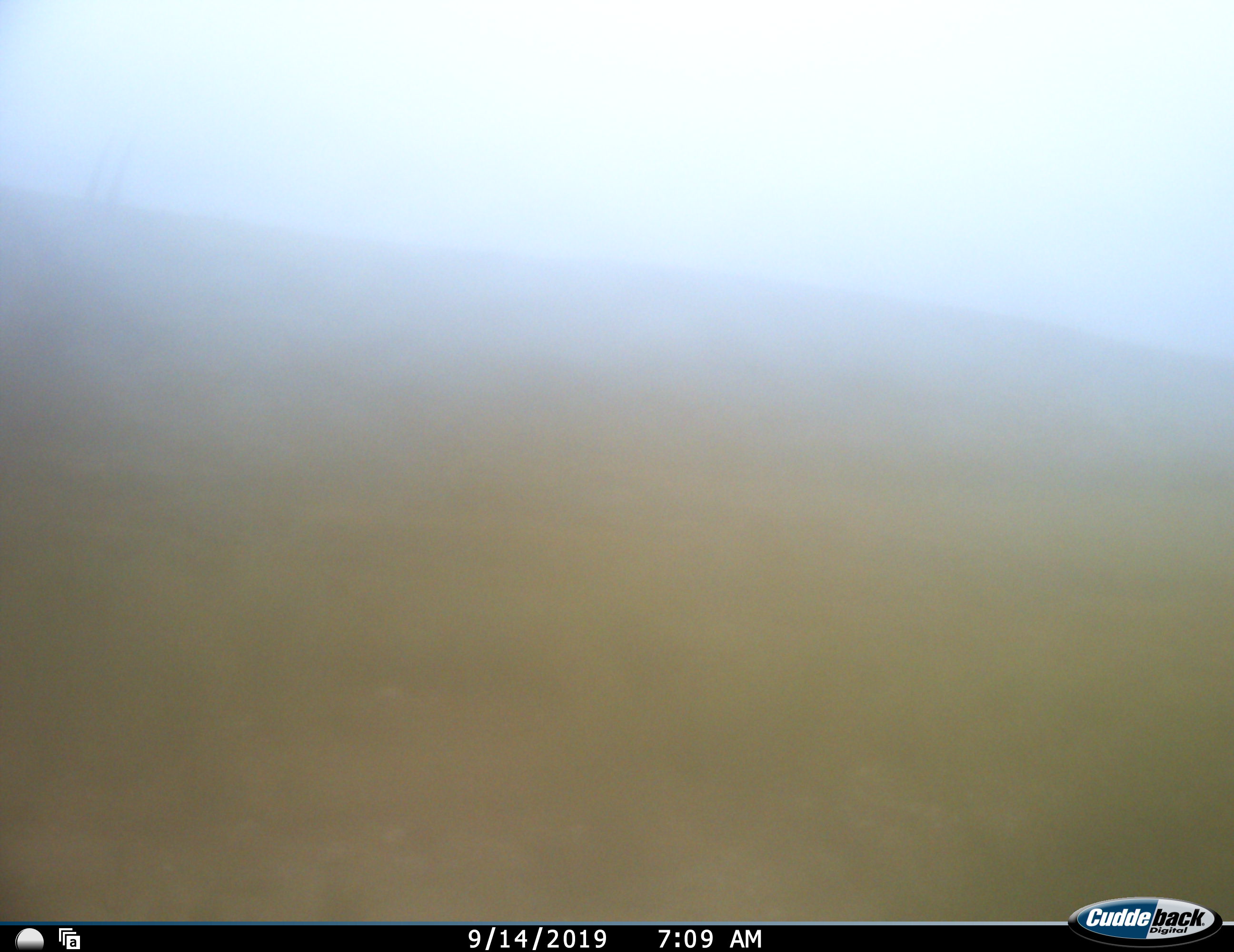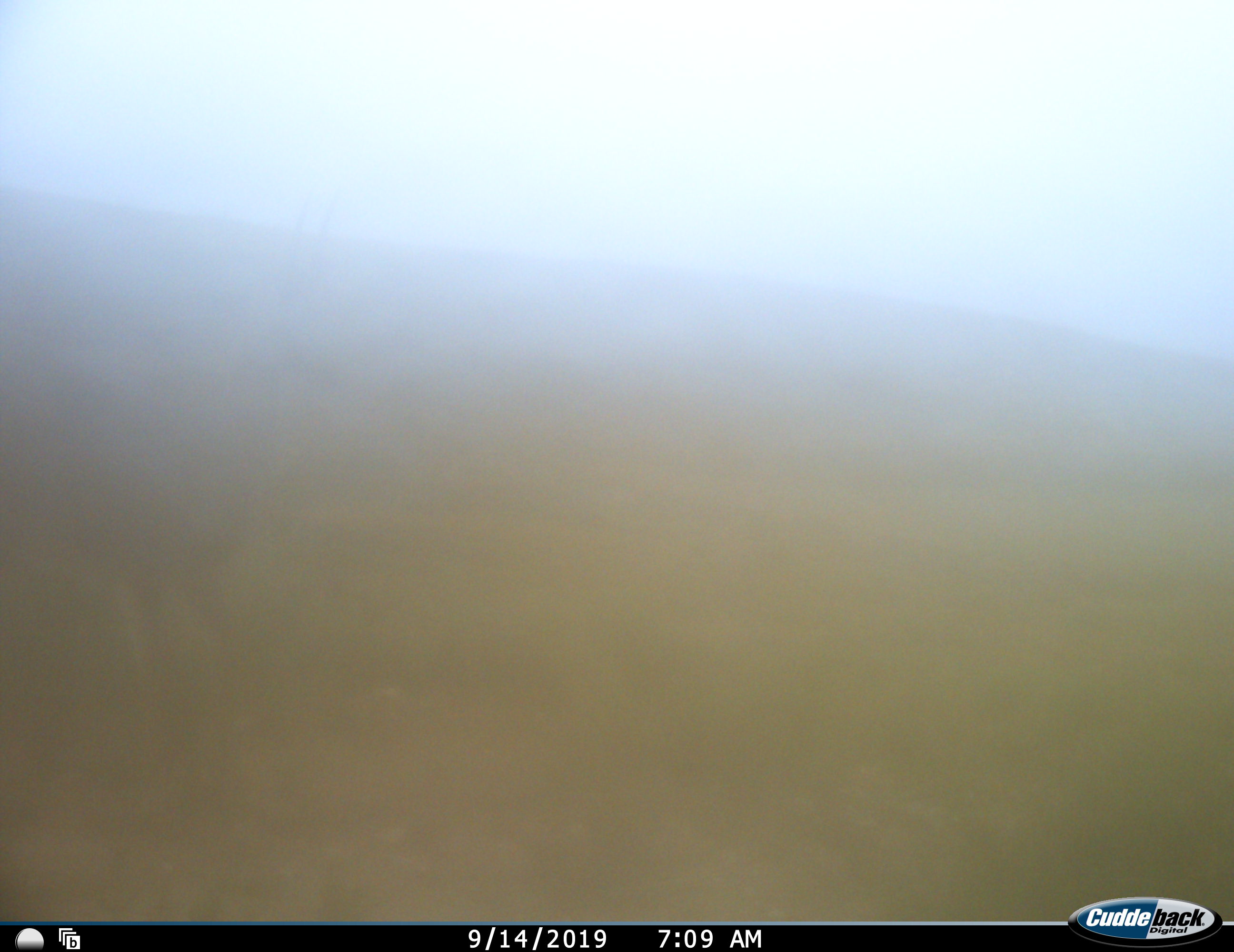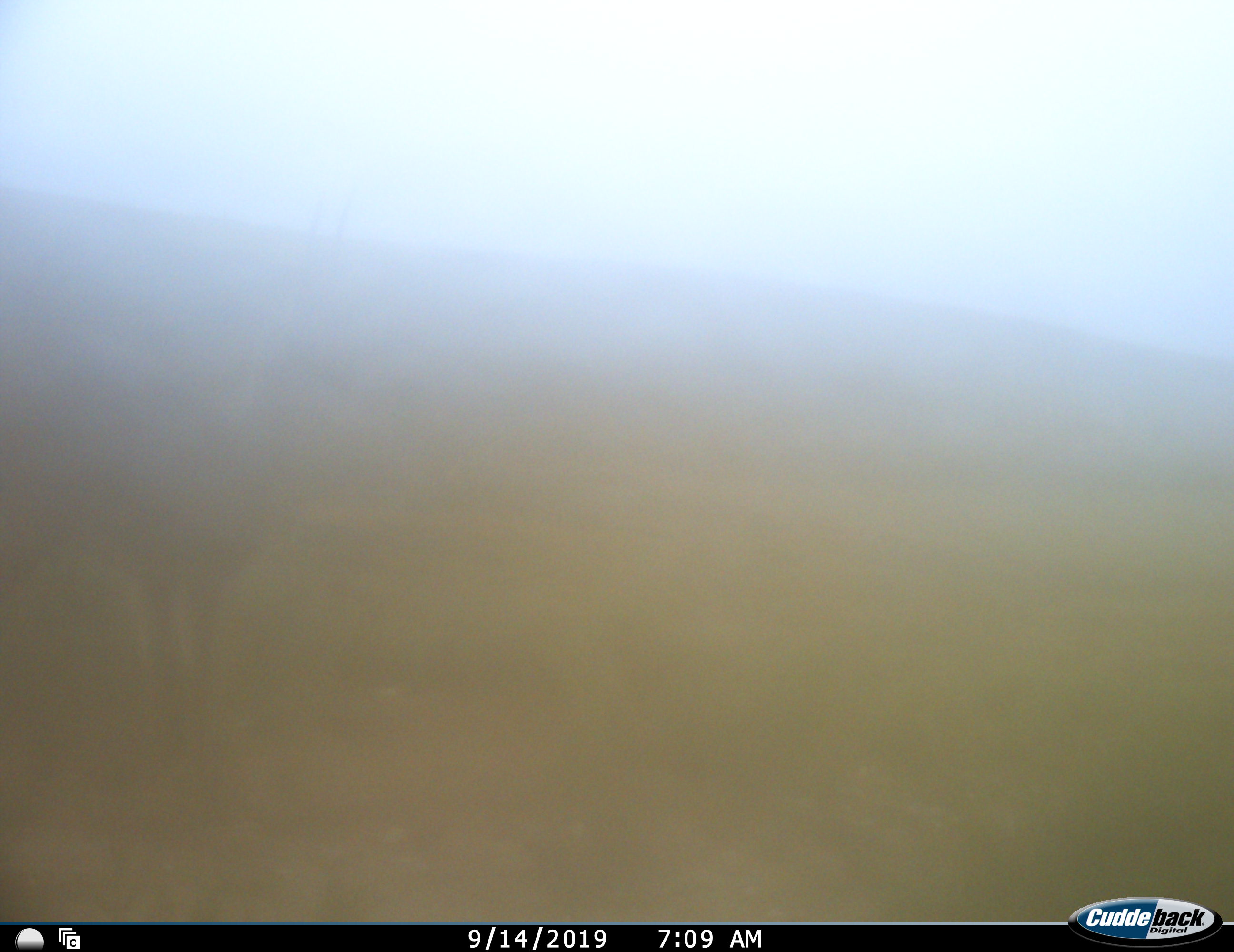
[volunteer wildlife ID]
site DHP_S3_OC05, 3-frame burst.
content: unidentified animal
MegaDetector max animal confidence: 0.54